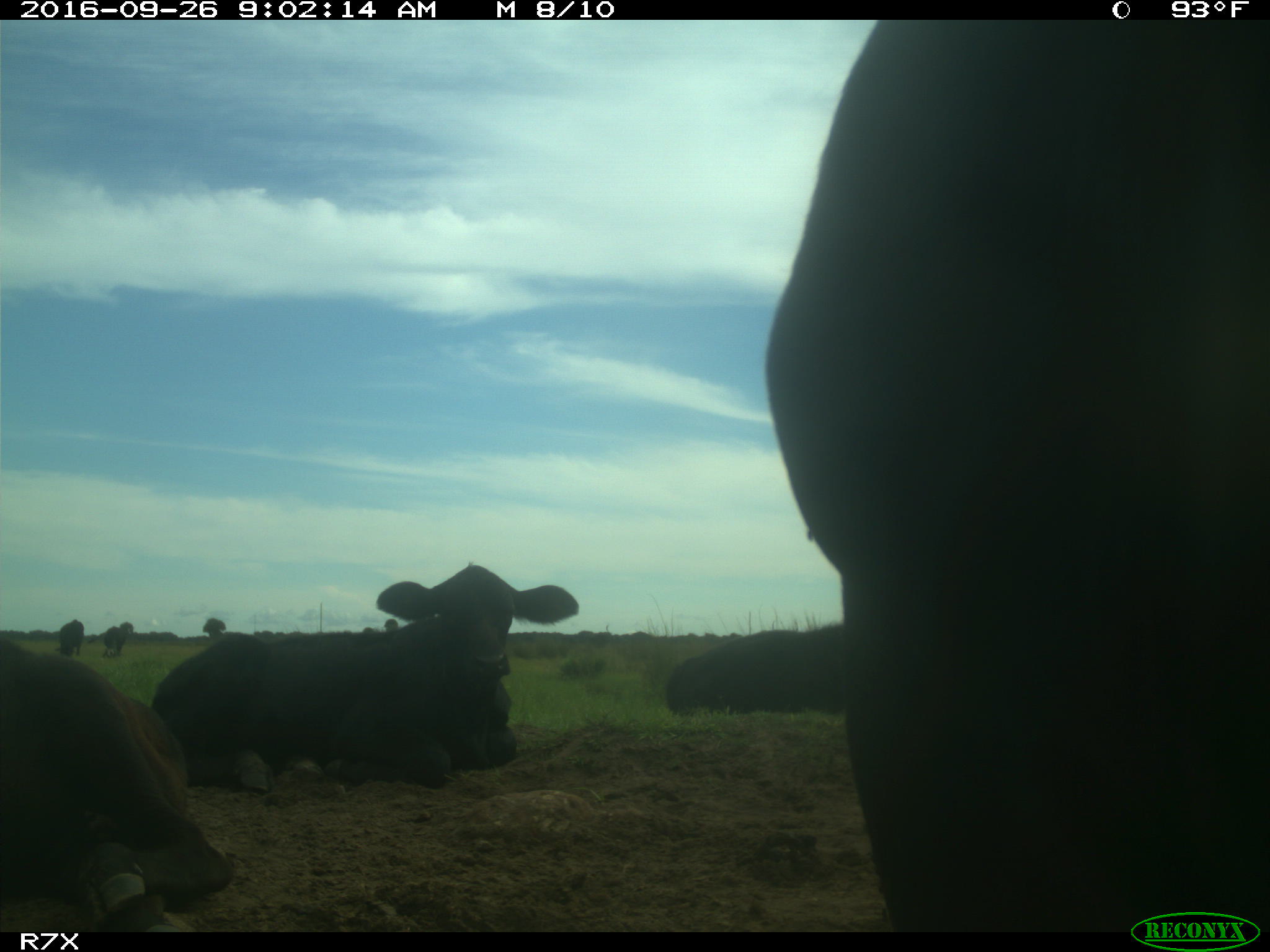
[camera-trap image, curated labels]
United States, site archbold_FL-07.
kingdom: Animalia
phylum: Chordata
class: Mammalia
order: Artiodactyla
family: Bovidae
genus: Bos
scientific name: Bos taurus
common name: domestic cow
Bos taurus (domestic cow).